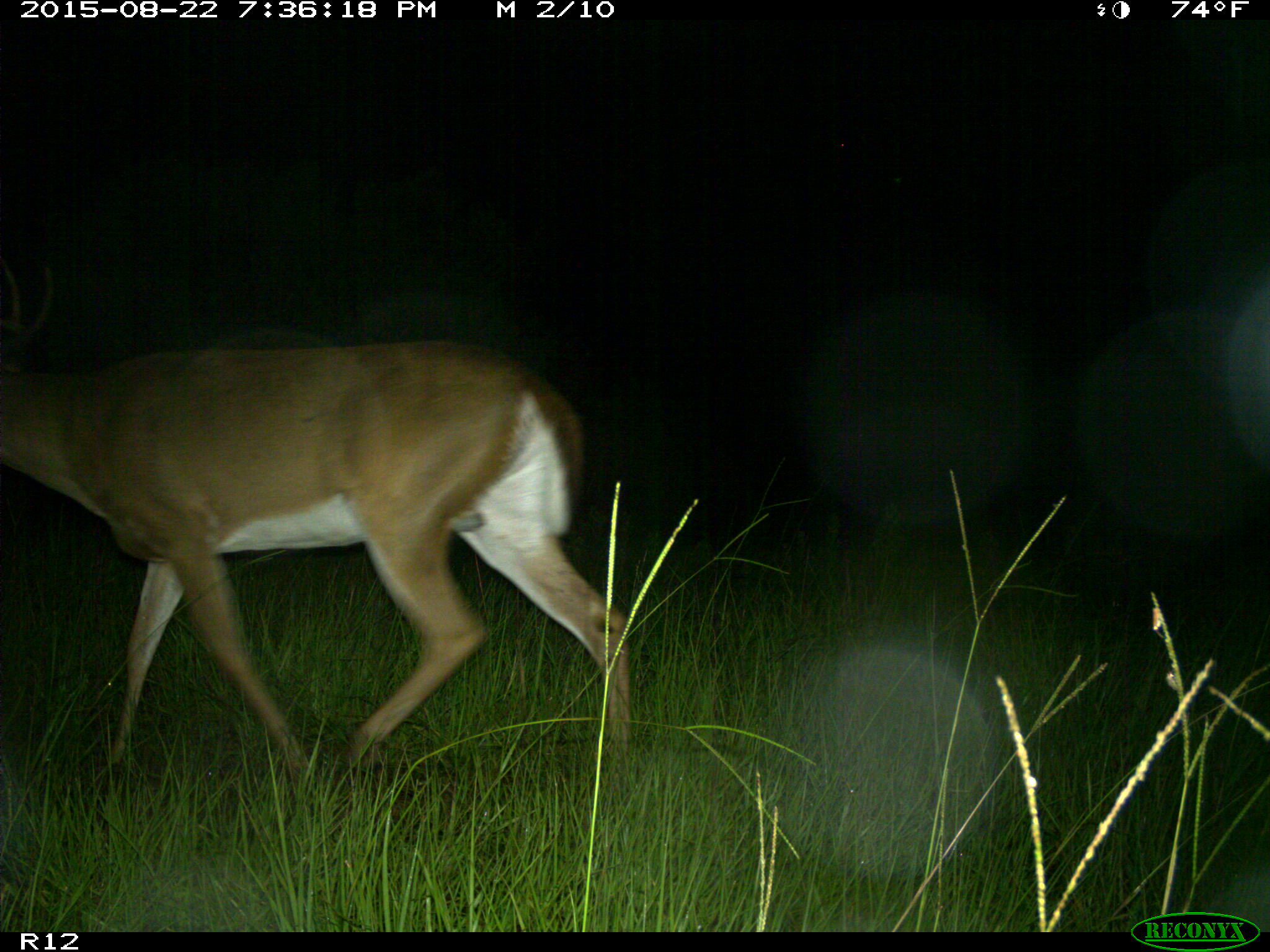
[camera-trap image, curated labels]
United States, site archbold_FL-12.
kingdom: Animalia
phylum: Chordata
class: Mammalia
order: Artiodactyla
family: Cervidae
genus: Odocoileus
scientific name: Odocoileus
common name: deer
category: unidentified deer